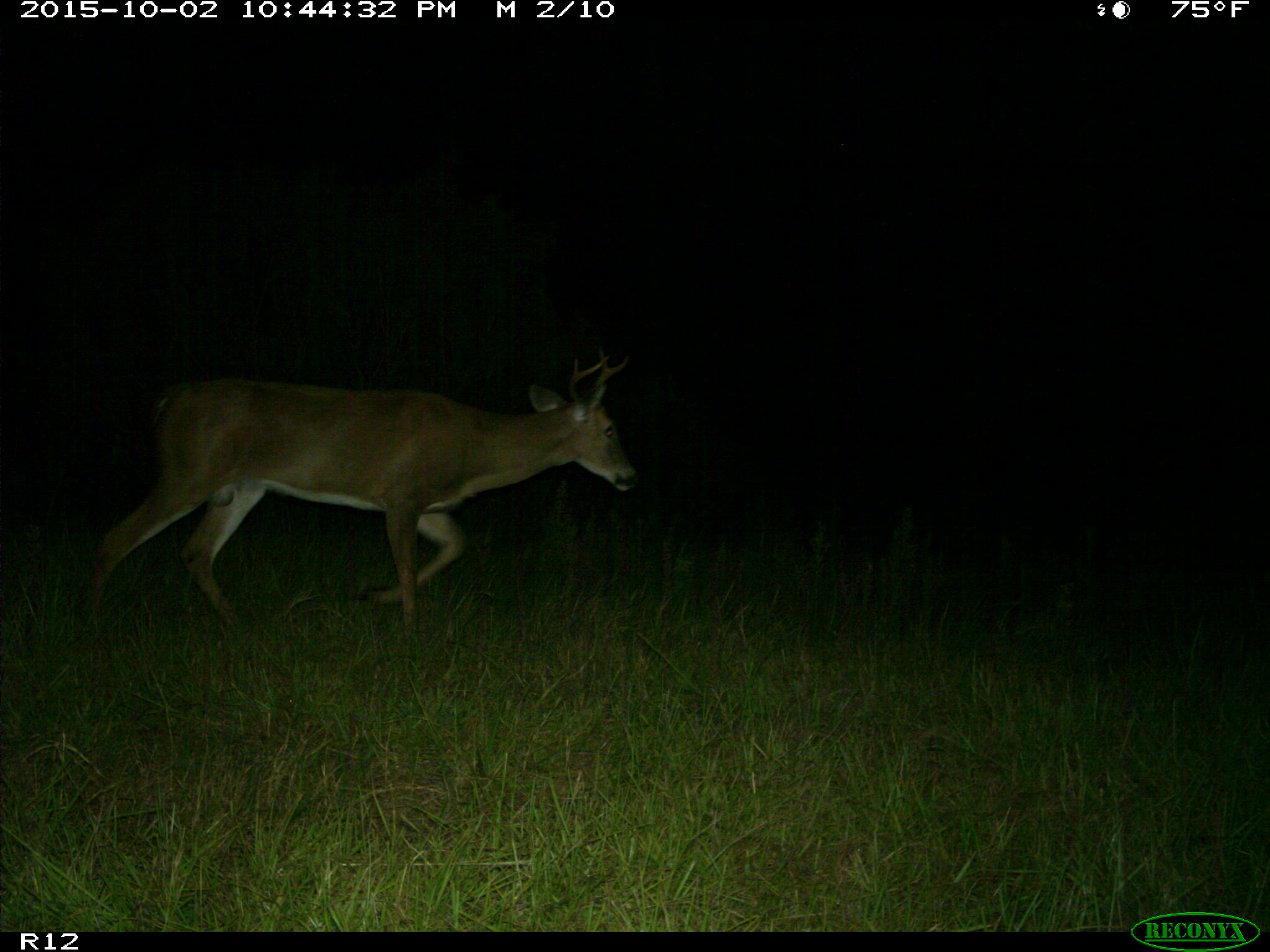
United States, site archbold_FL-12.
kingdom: Animalia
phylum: Chordata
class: Mammalia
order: Artiodactyla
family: Cervidae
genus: Odocoileus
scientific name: Odocoileus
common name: deer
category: unidentified deer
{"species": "unidentified deer (deer) (Odocoileus)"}